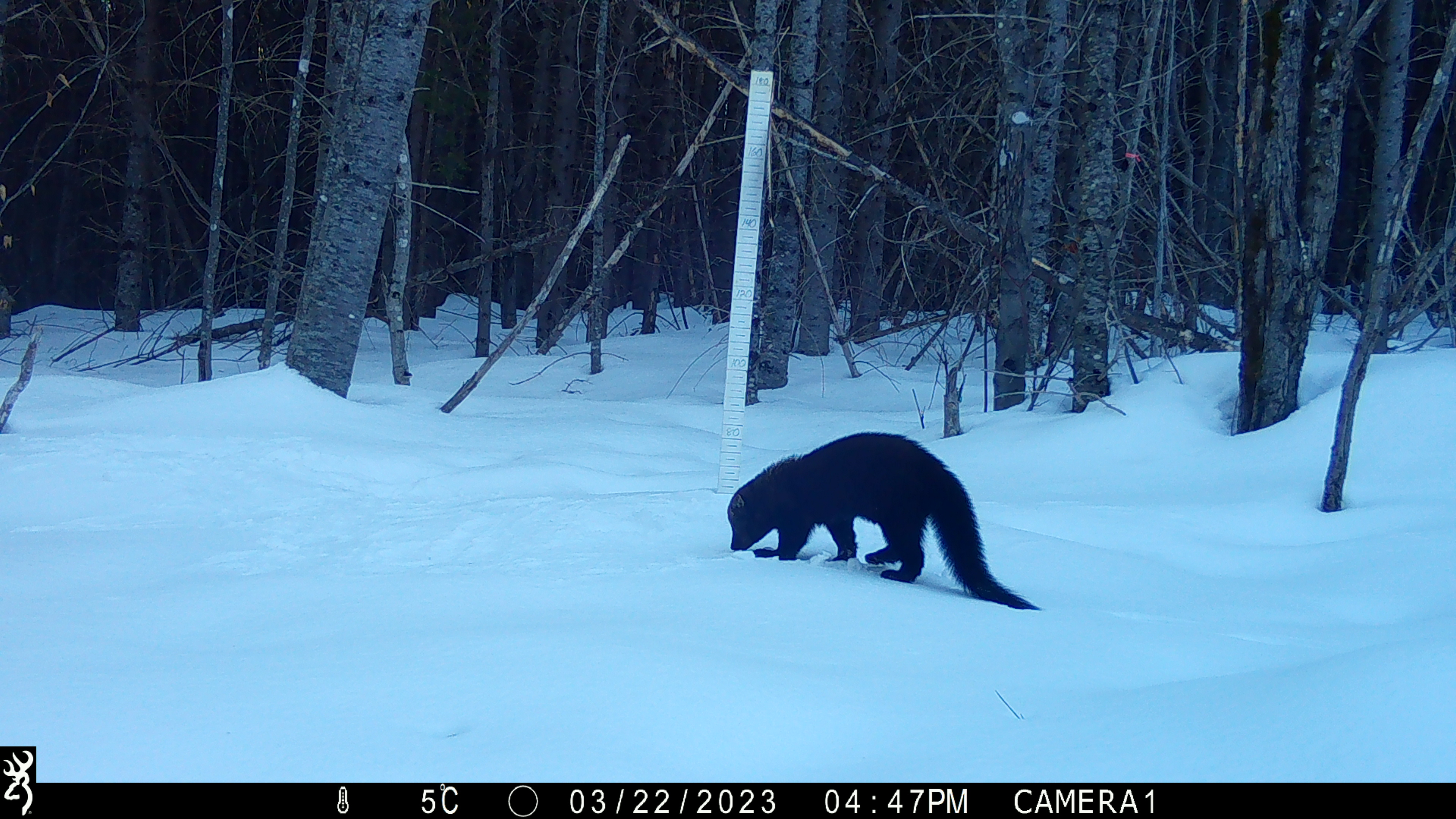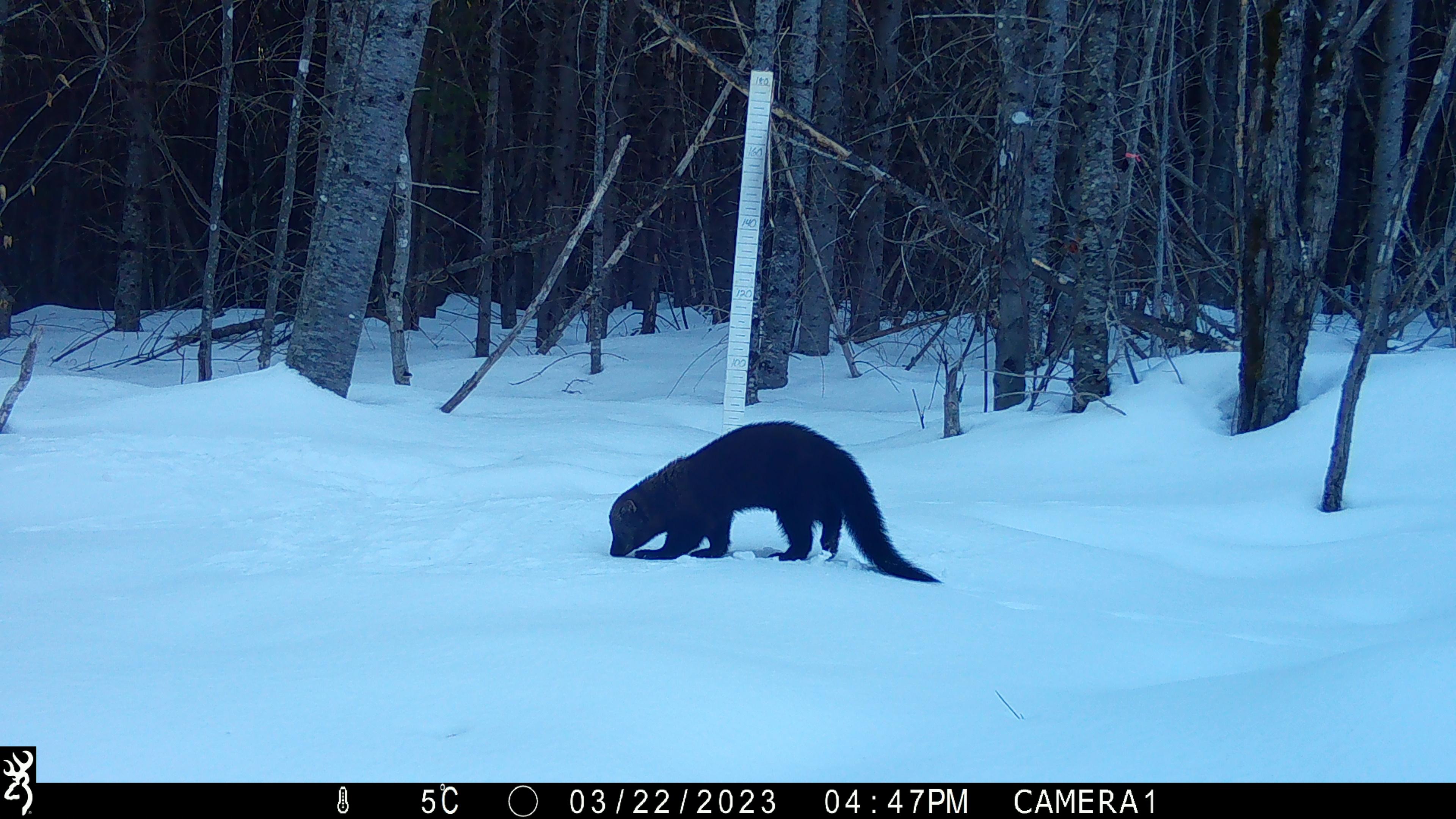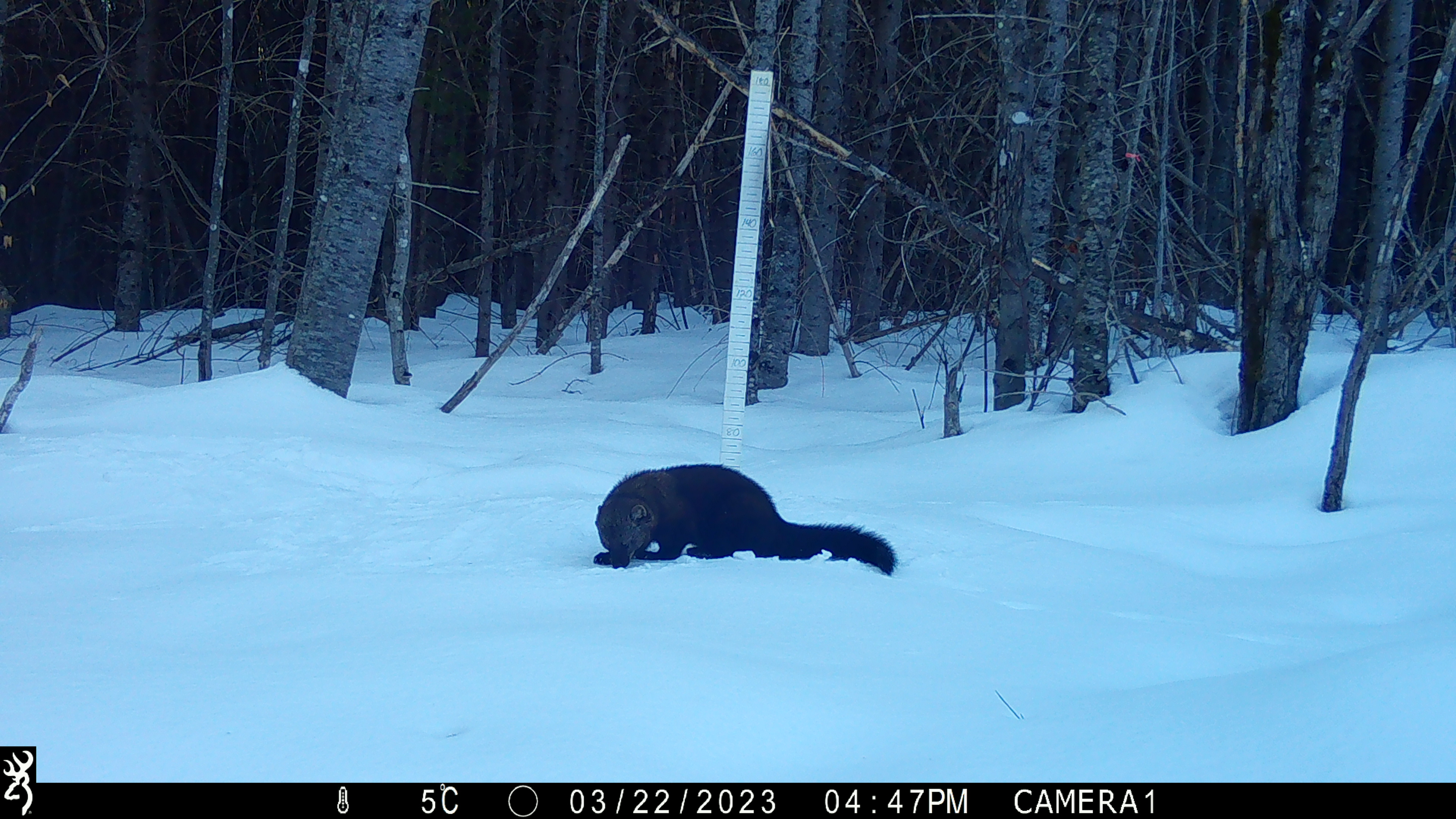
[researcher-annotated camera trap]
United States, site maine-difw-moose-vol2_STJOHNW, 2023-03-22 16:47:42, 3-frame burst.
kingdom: Animalia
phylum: Chordata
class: Mammalia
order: Carnivora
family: Mustelidae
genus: Pekania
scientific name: Pekania pennanti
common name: fisher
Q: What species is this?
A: Fisher (Pekania pennanti).